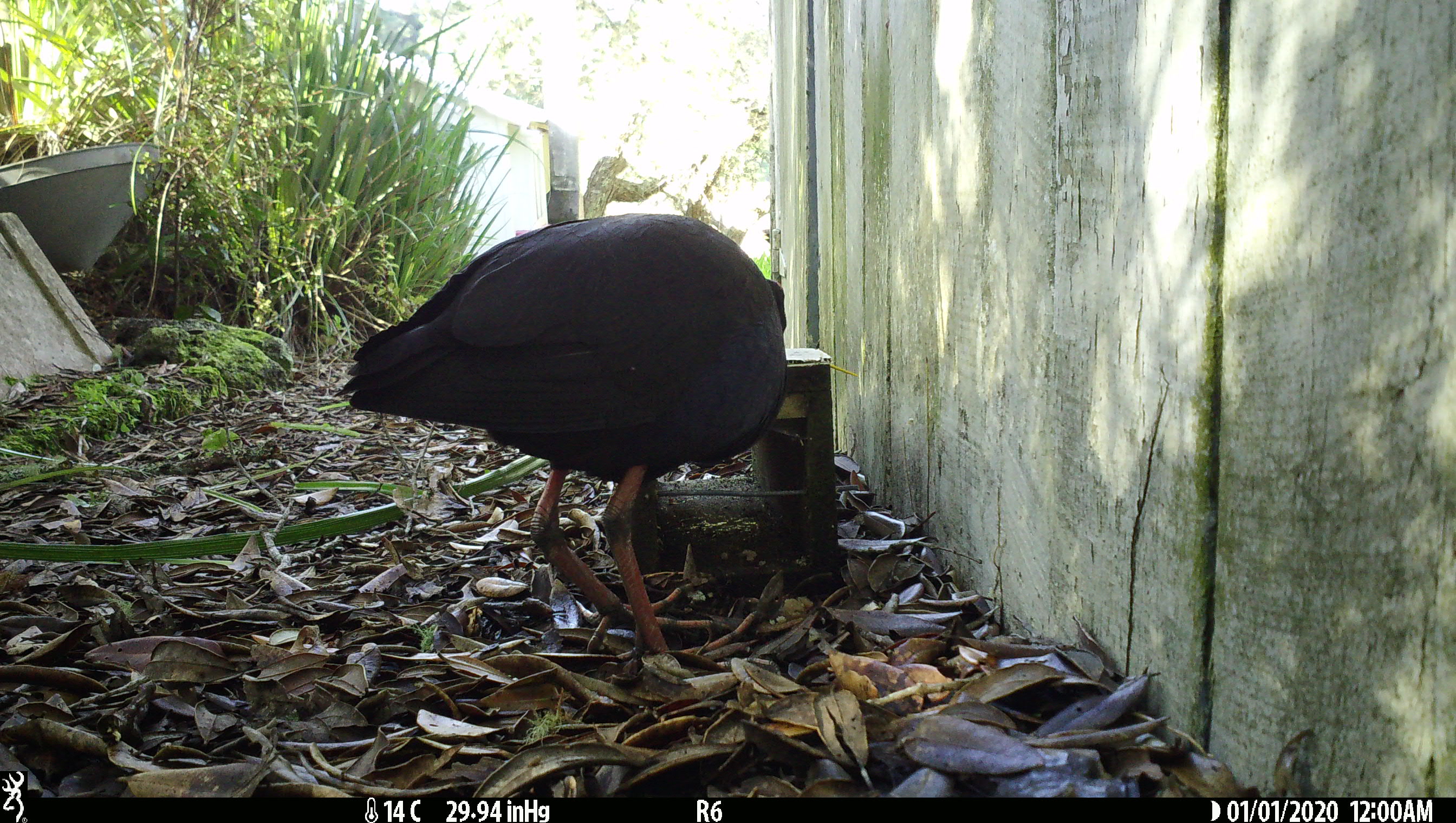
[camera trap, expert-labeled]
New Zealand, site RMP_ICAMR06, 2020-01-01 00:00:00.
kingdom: Animalia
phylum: Chordata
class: Aves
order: Gruiformes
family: Rallidae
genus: Porphyrio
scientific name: Porphyrio melanotus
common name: australasian swamphen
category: pukeko